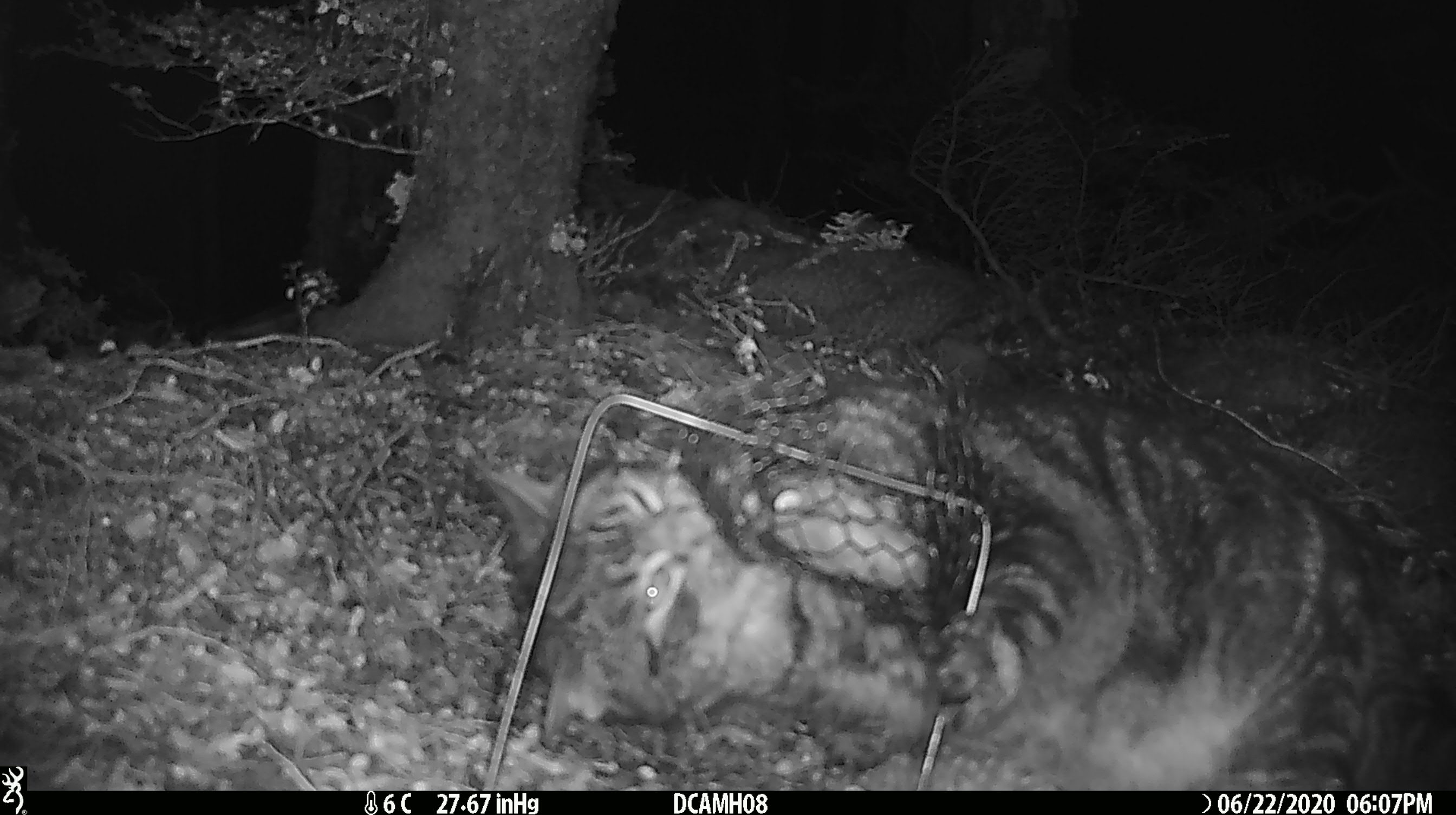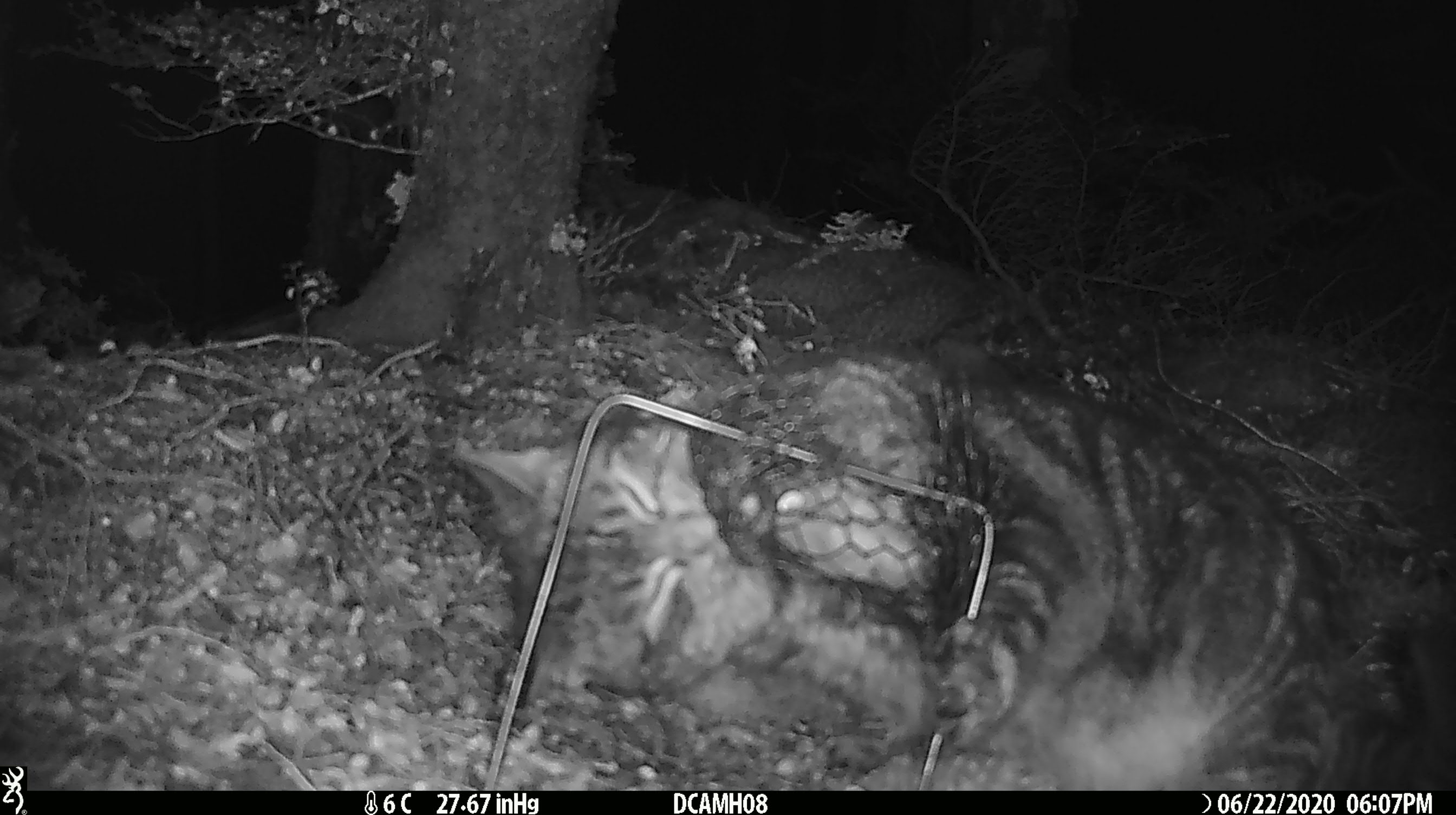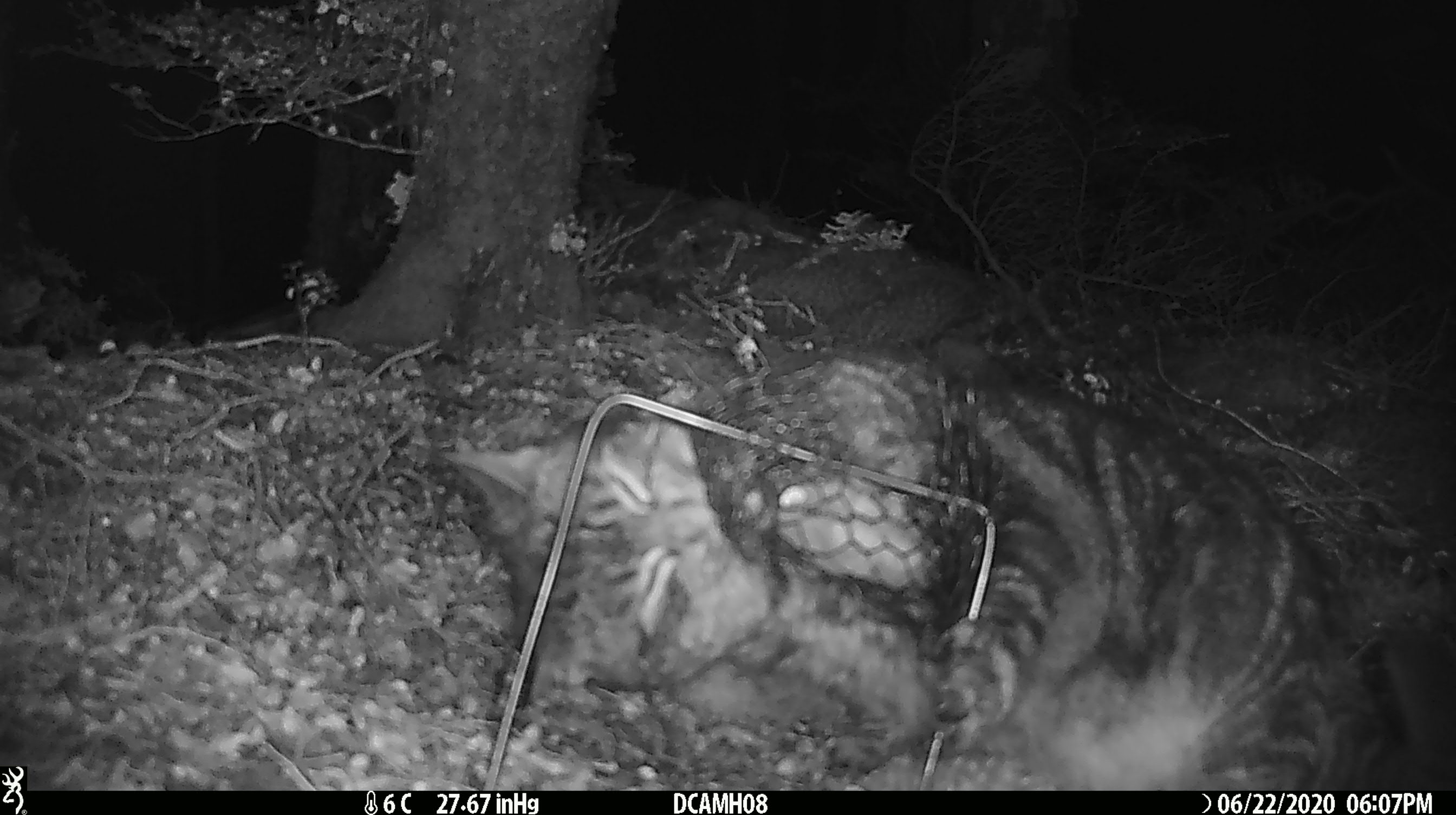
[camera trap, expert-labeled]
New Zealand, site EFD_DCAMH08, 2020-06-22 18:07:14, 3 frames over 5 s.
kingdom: Animalia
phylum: Chordata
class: Mammalia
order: Carnivora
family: Felidae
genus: Felis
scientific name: Felis catus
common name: domestic cat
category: cat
Cat (domestic cat) (Felis catus).